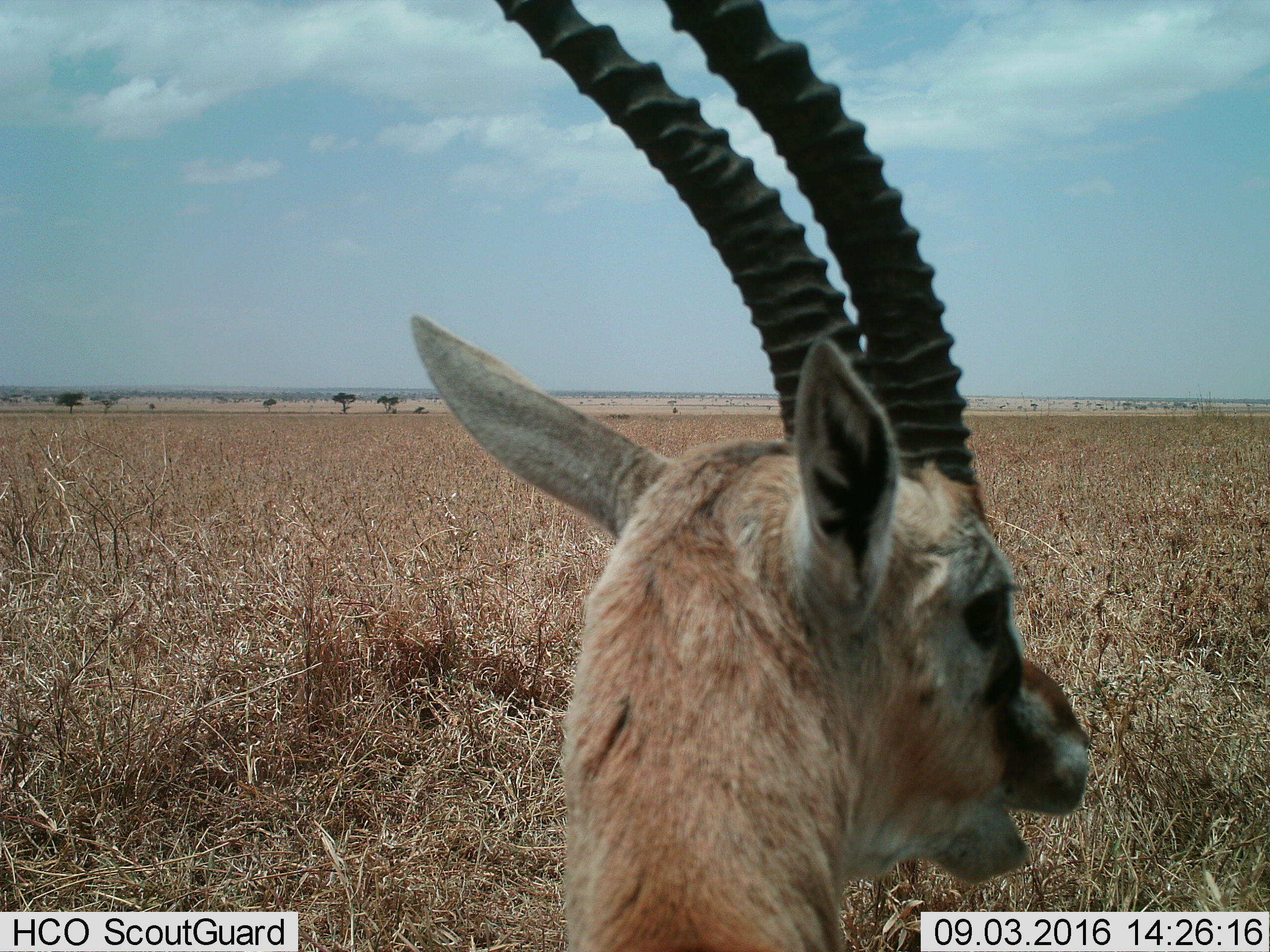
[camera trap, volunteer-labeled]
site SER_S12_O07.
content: unidentified animal